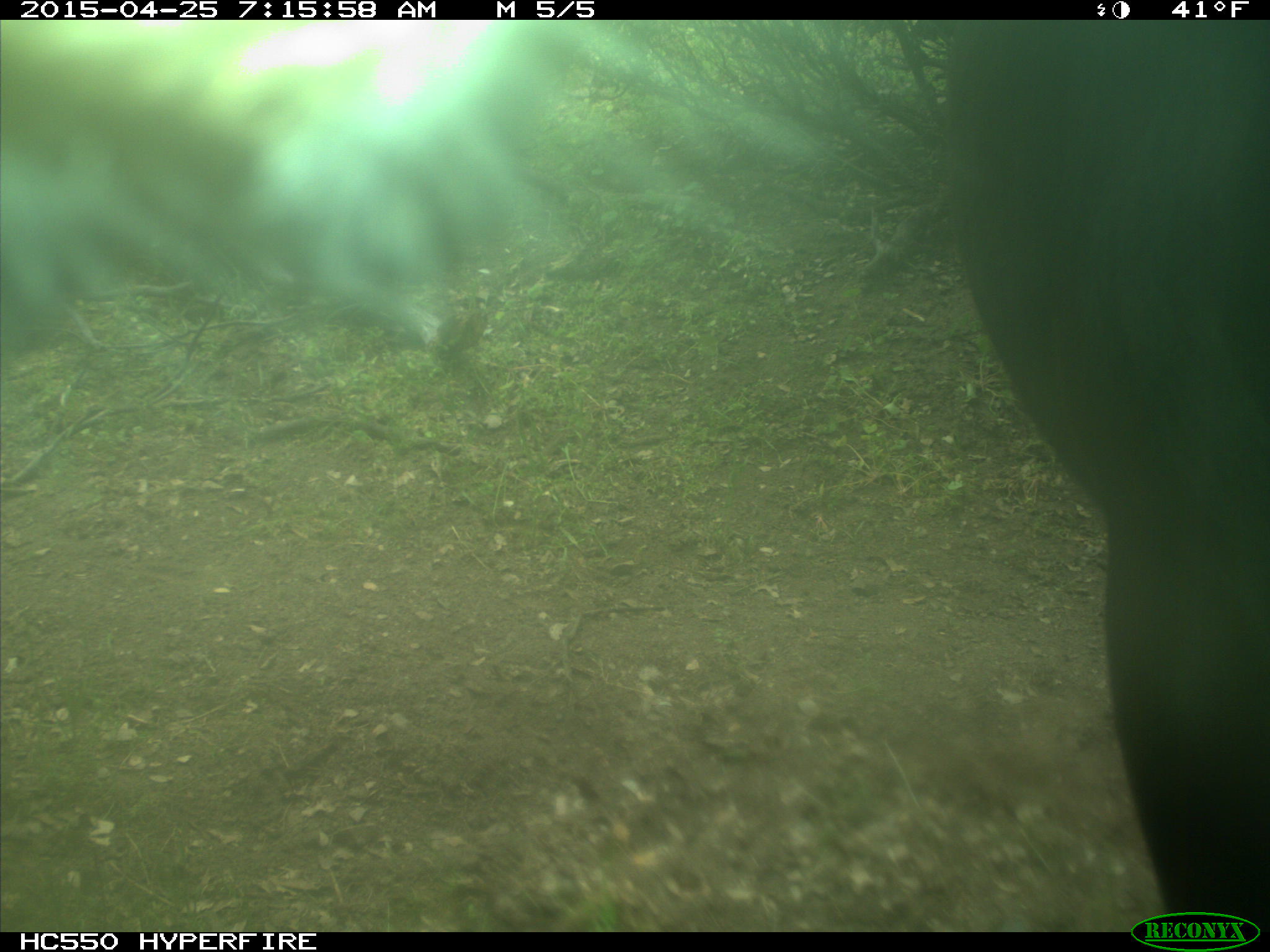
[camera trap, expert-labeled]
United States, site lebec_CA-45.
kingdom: Animalia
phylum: Chordata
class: Mammalia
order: Artiodactyla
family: Bovidae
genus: Bos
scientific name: Bos taurus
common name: domestic cow